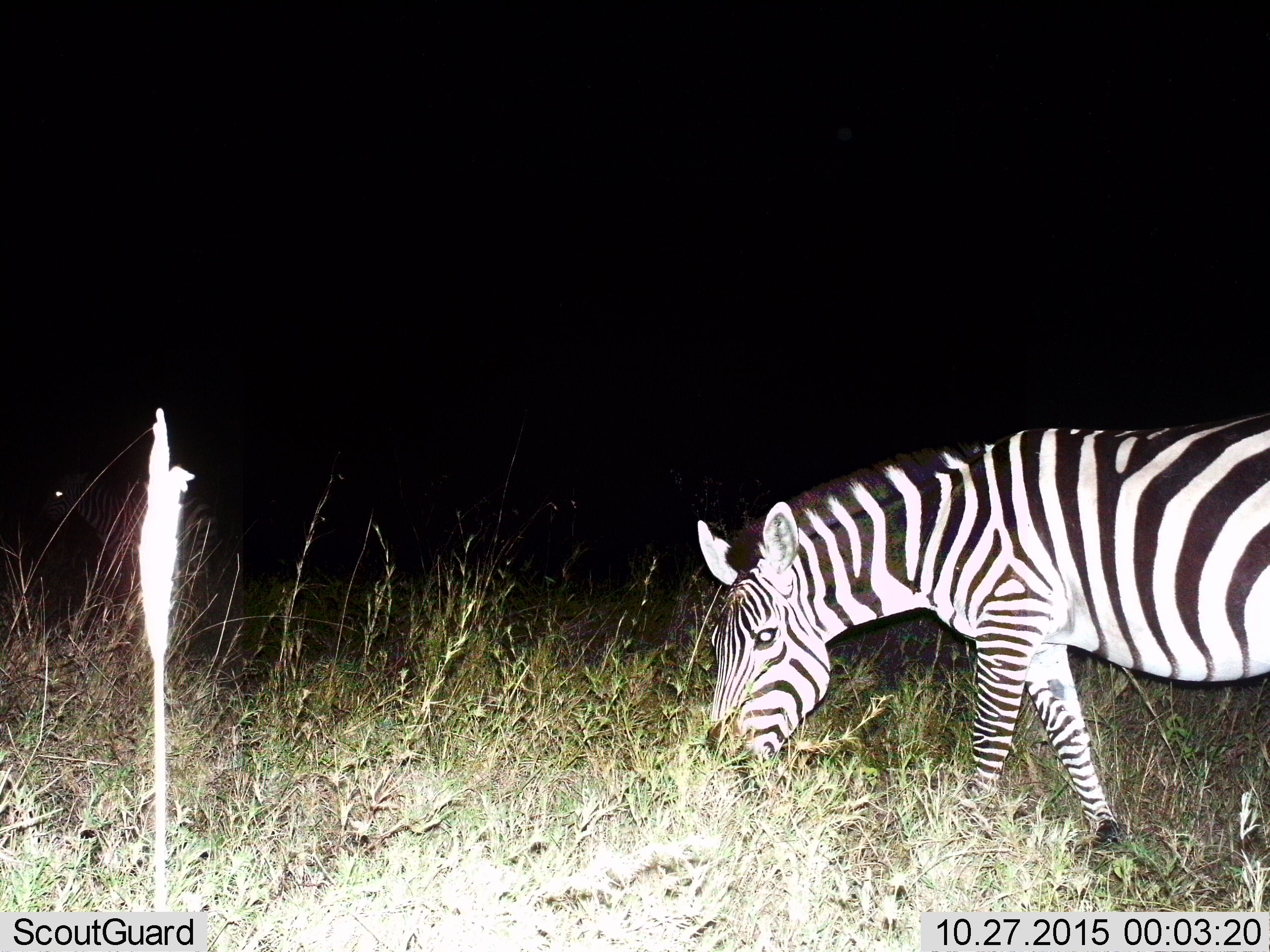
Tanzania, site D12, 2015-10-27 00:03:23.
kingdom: Animalia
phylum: Chordata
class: Mammalia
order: Perissodactyla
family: Equidae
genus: Equus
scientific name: Equus quagga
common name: plains zebra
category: zebra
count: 1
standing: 32%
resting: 0%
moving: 11%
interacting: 5%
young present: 0%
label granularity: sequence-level